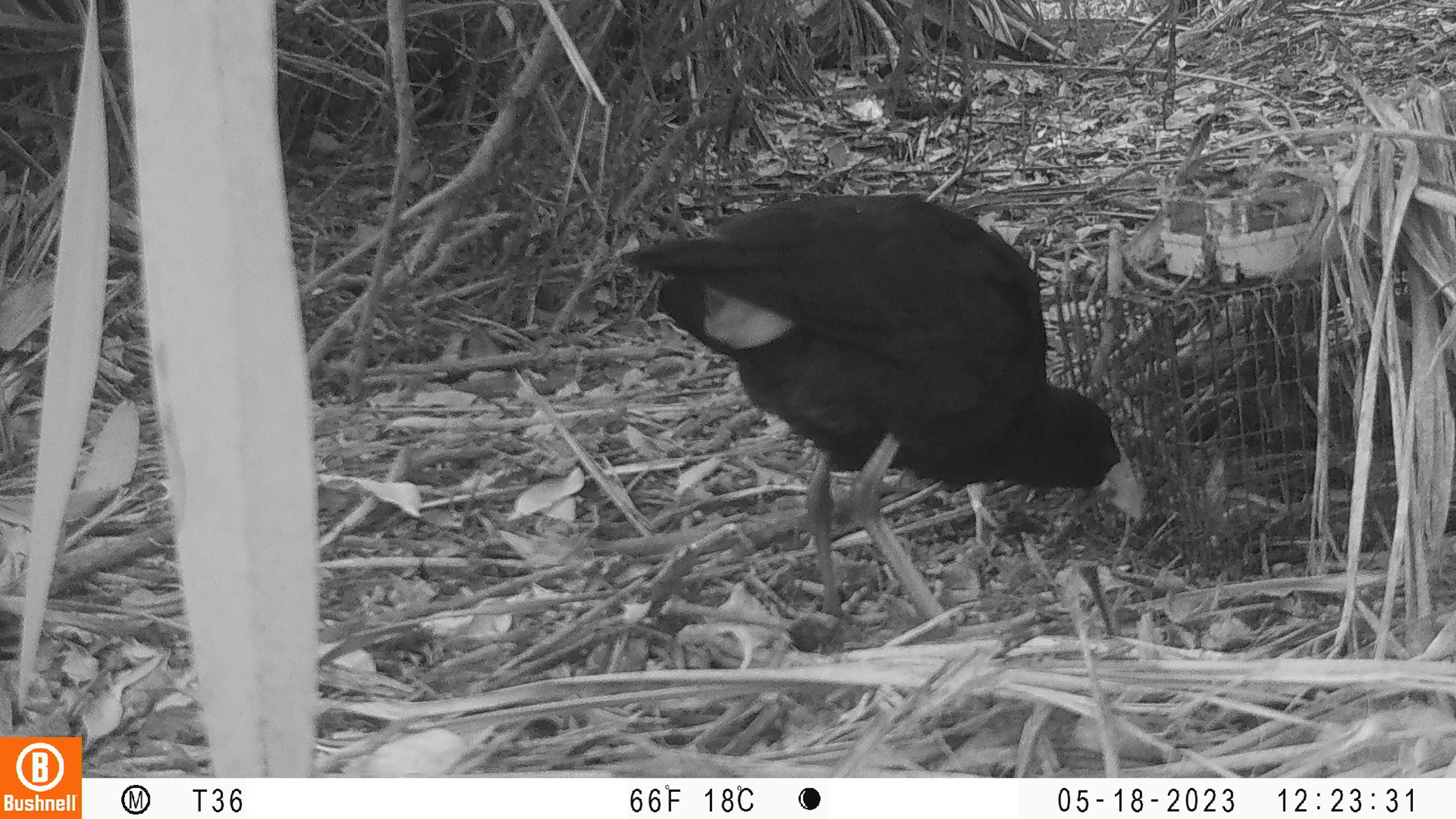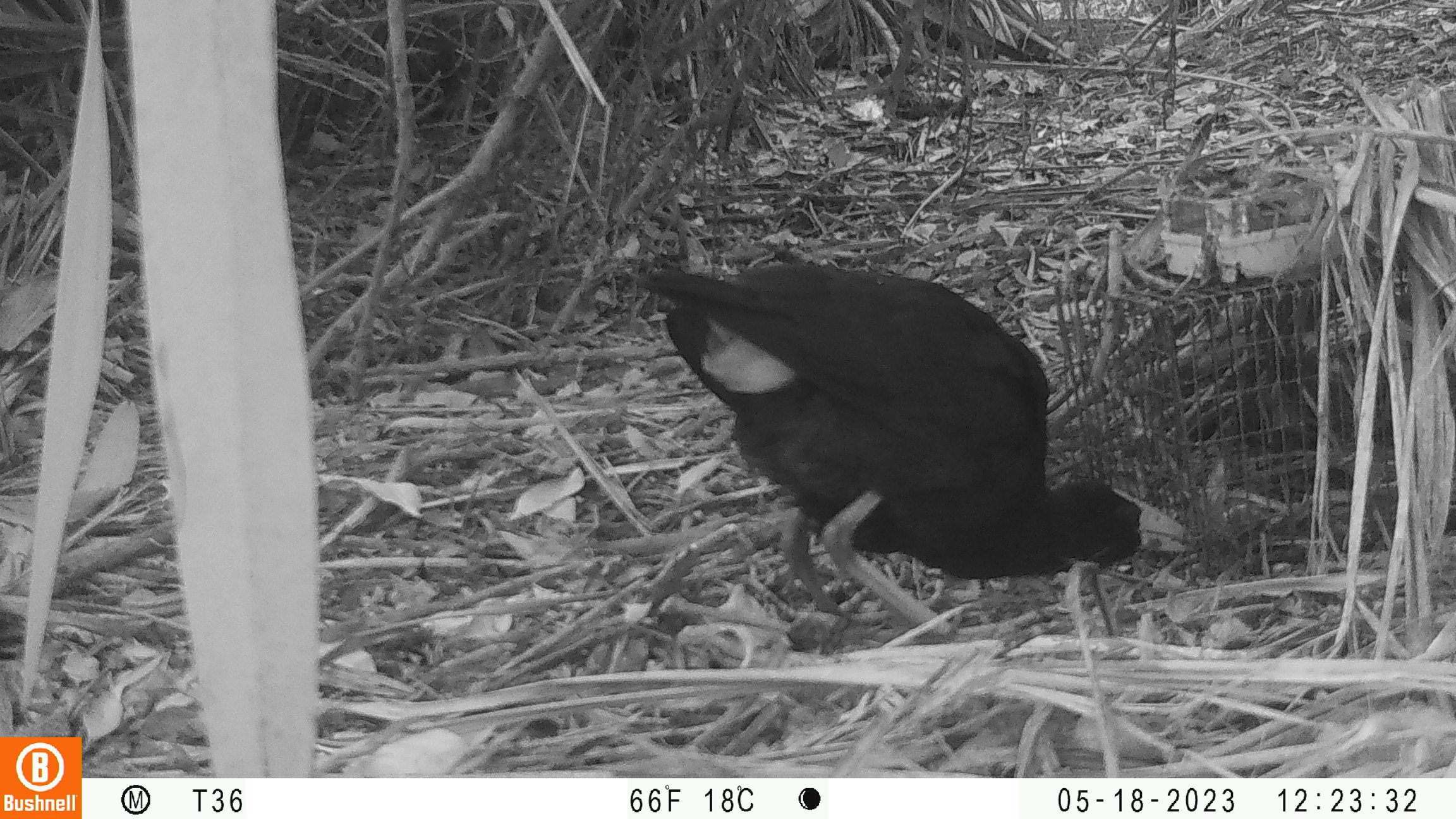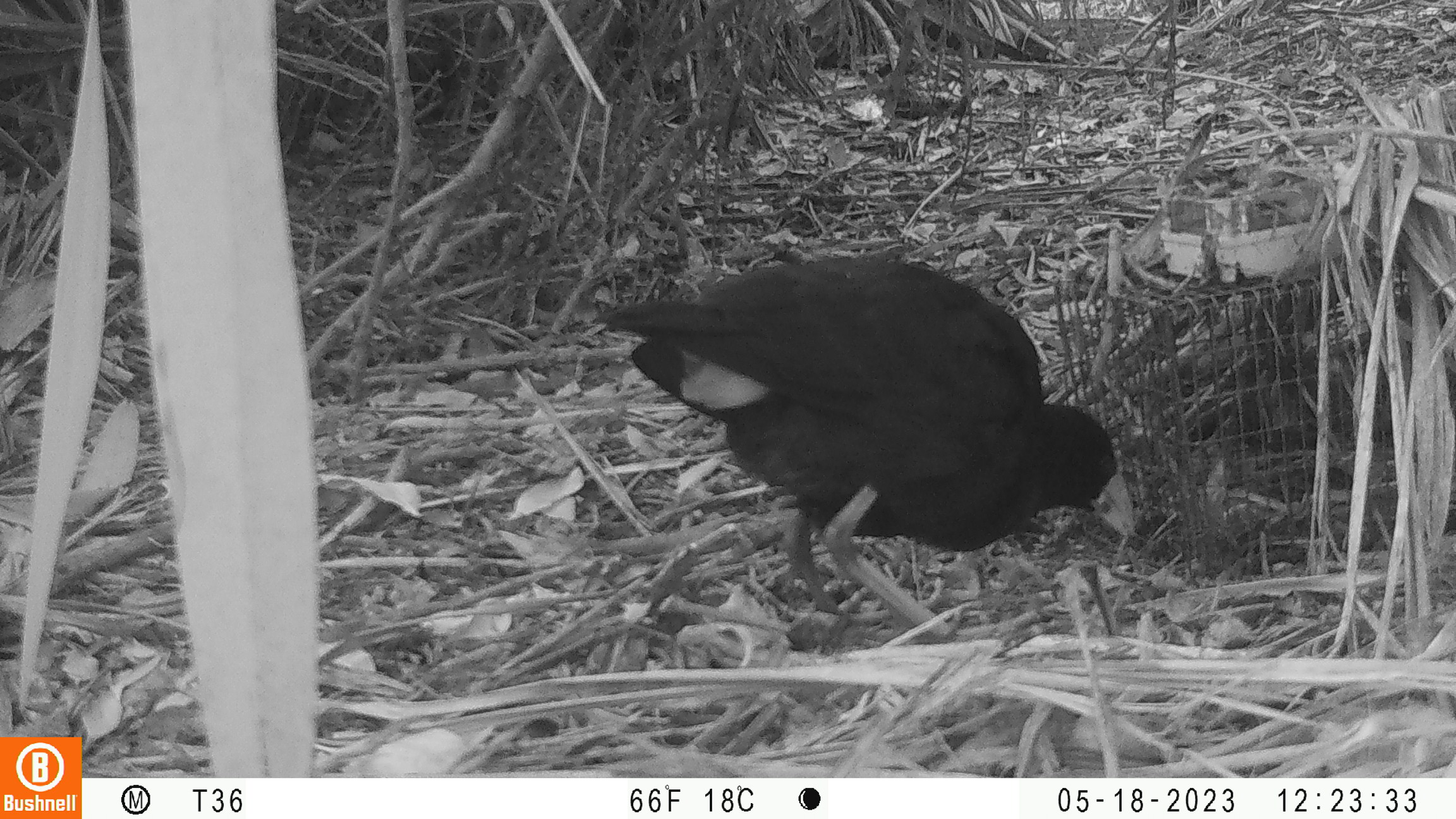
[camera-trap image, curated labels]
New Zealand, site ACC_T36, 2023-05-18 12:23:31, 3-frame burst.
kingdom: Animalia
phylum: Chordata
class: Aves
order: Gruiformes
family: Rallidae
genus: Porphyrio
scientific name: Porphyrio melanotus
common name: australasian swamphen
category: pukeko